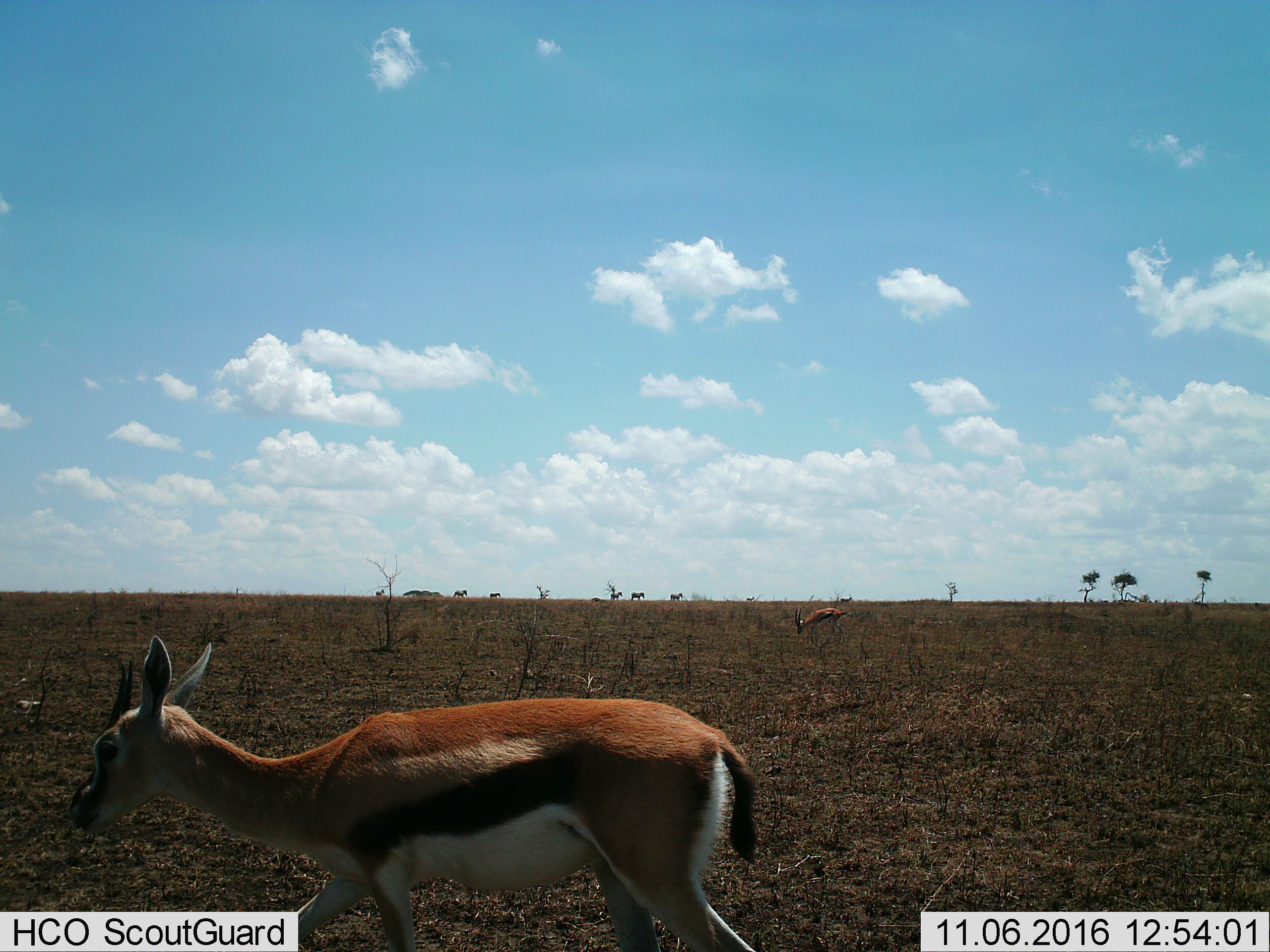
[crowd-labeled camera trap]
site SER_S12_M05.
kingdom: Animalia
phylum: Chordata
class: Mammalia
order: Artiodactyla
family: Bovidae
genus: Eudorcas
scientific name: Eudorcas thomsonii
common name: thomson's gazelle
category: gazellethomsons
Gazellethomsons (thomson's gazelle) (Eudorcas thomsonii), count 3. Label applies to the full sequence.